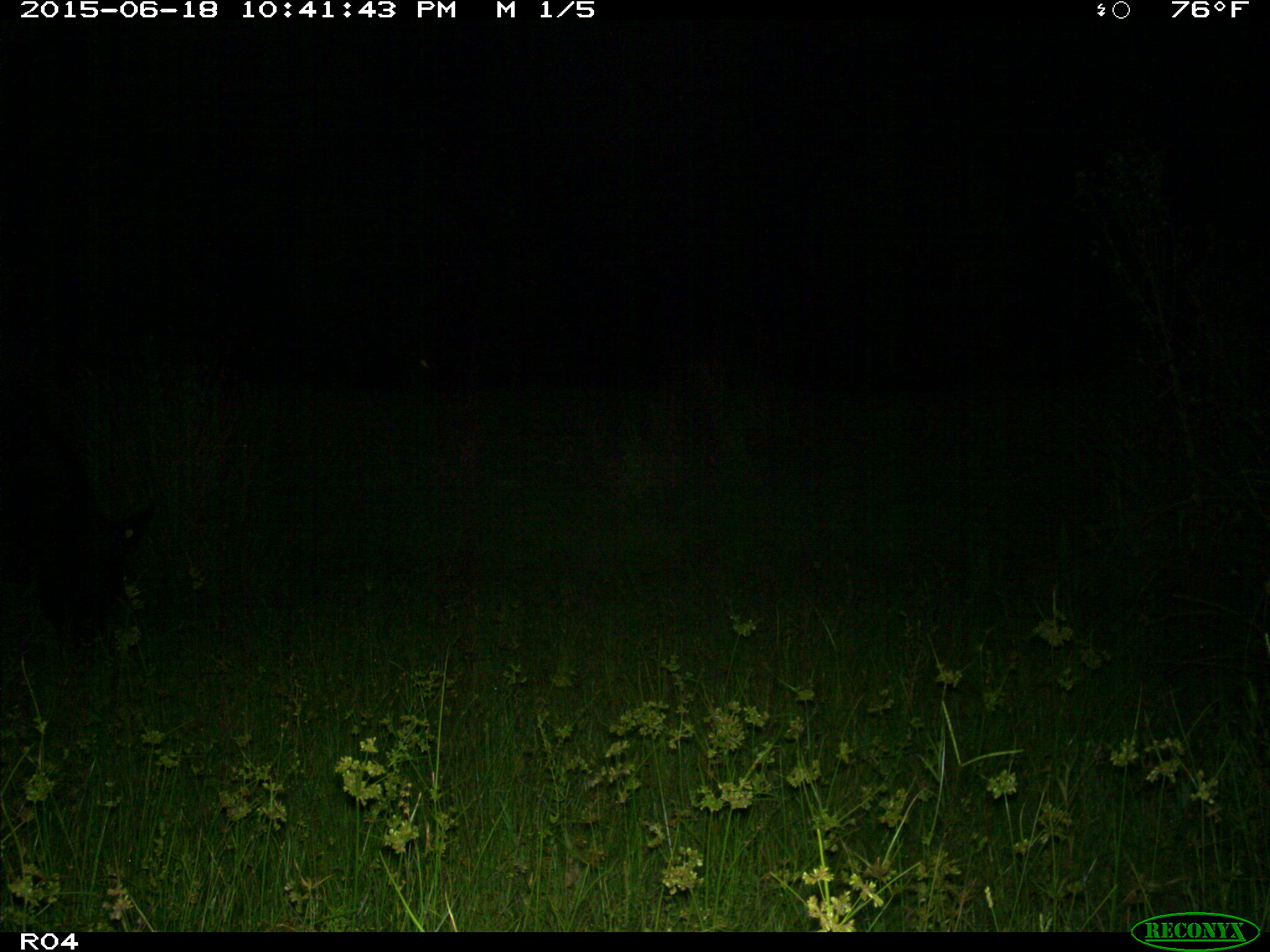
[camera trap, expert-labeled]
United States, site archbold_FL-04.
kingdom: Animalia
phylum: Chordata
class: Mammalia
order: Artiodactyla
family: Bovidae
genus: Bos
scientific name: Bos taurus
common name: domestic cow